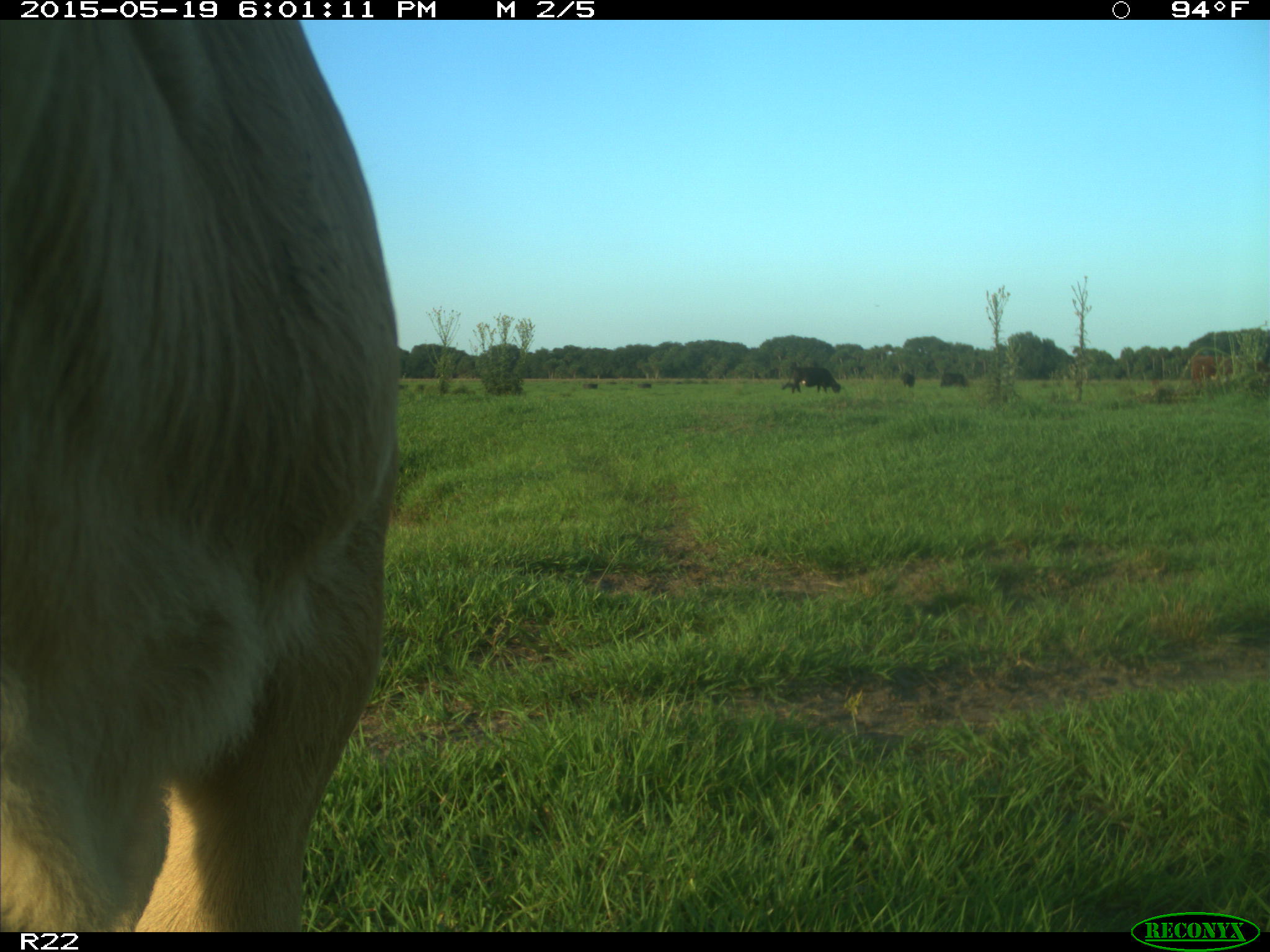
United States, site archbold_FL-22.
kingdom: Animalia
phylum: Chordata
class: Mammalia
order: Artiodactyla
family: Bovidae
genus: Bos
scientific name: Bos taurus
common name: domestic cow